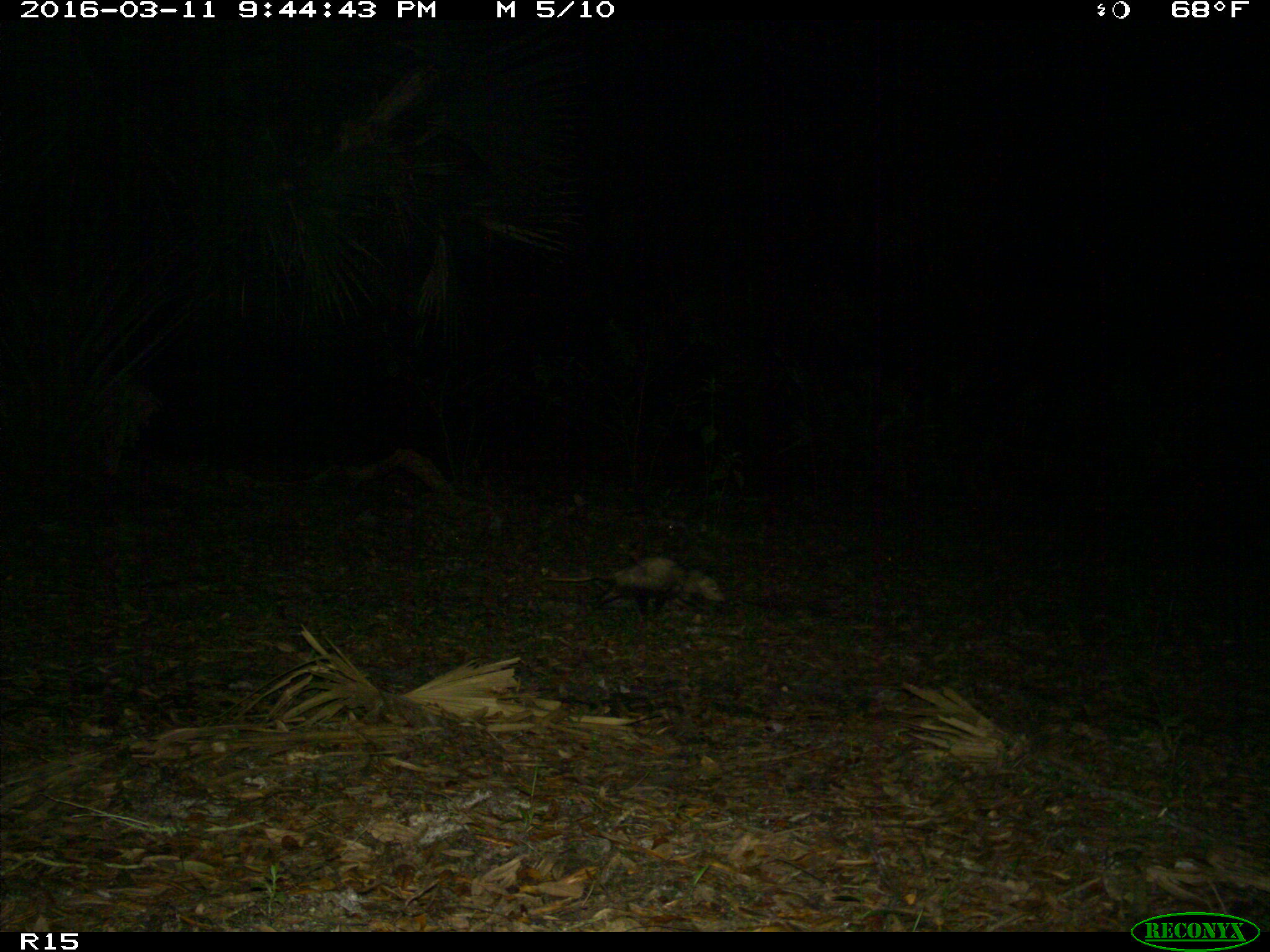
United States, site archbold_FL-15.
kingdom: Animalia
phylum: Chordata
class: Mammalia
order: Didelphimorphia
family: Didelphidae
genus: Didelphis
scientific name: Didelphis virginiana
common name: virginia opossum